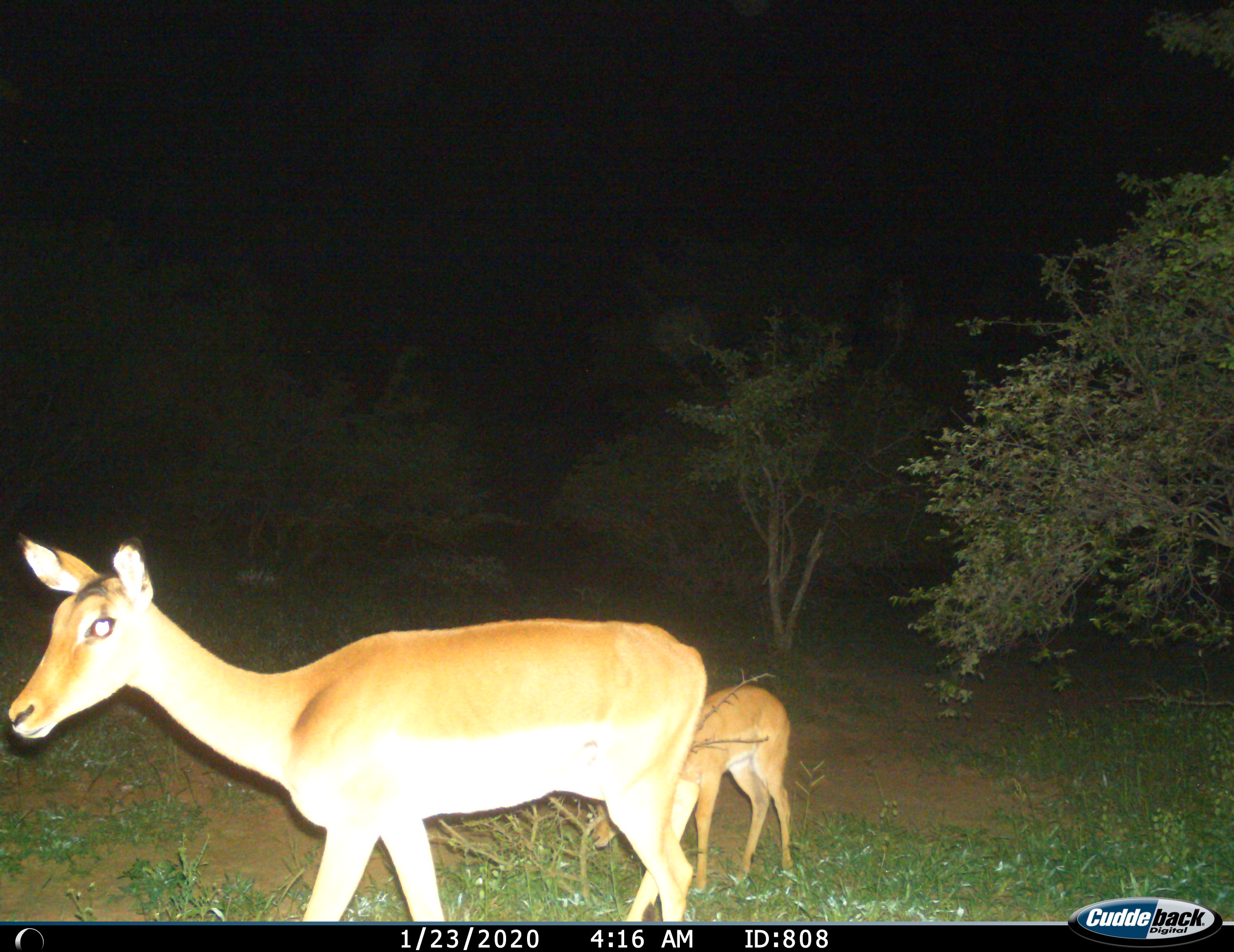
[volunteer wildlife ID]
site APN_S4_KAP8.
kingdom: Animalia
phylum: Chordata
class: Mammalia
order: Artiodactyla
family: Bovidae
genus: Aepyceros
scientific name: Aepyceros melampus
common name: impala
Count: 2.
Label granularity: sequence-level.